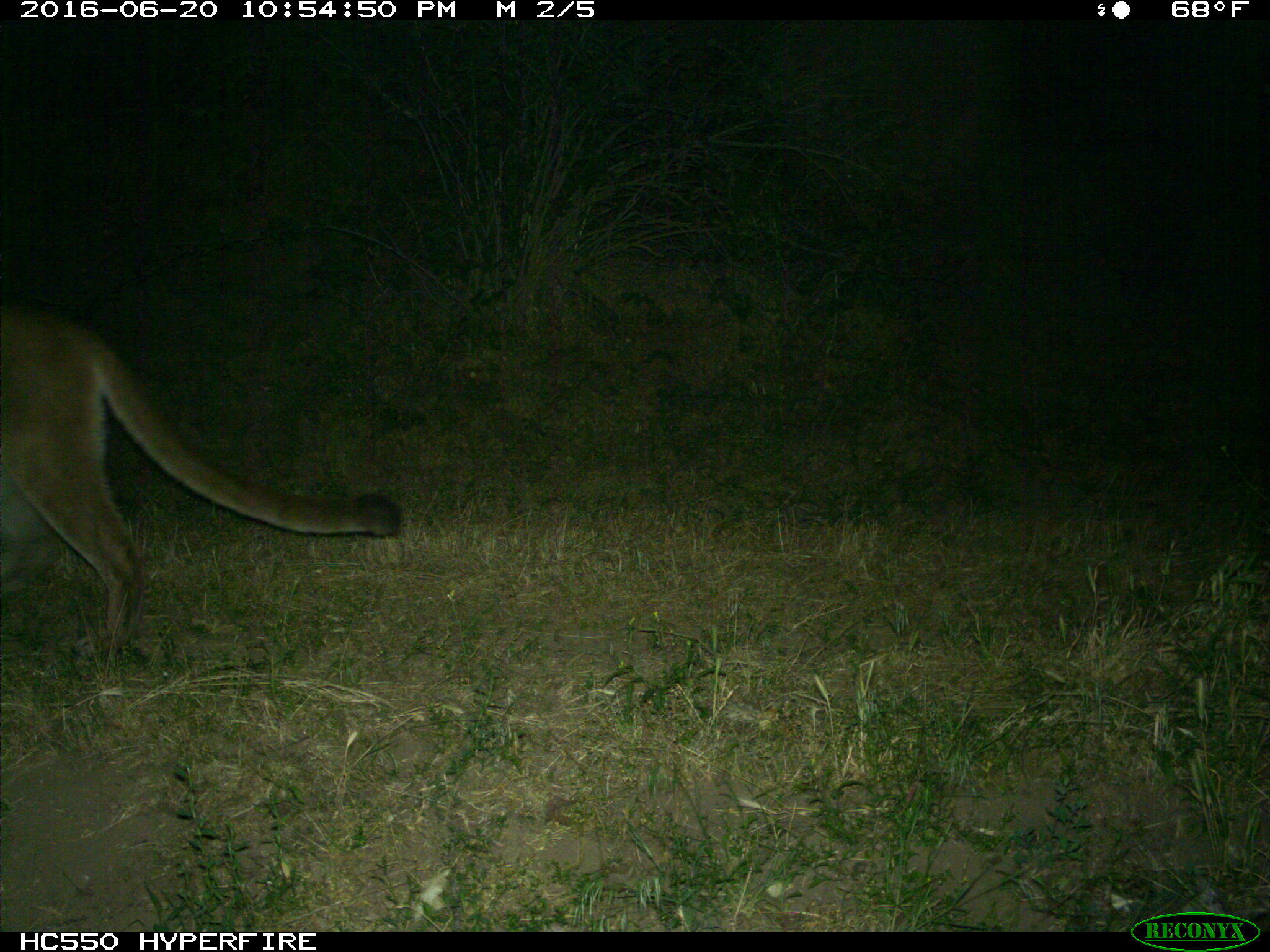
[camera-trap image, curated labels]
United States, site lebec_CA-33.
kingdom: Animalia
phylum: Chordata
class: Mammalia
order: Carnivora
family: Felidae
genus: Puma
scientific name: Puma concolor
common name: mountain lion